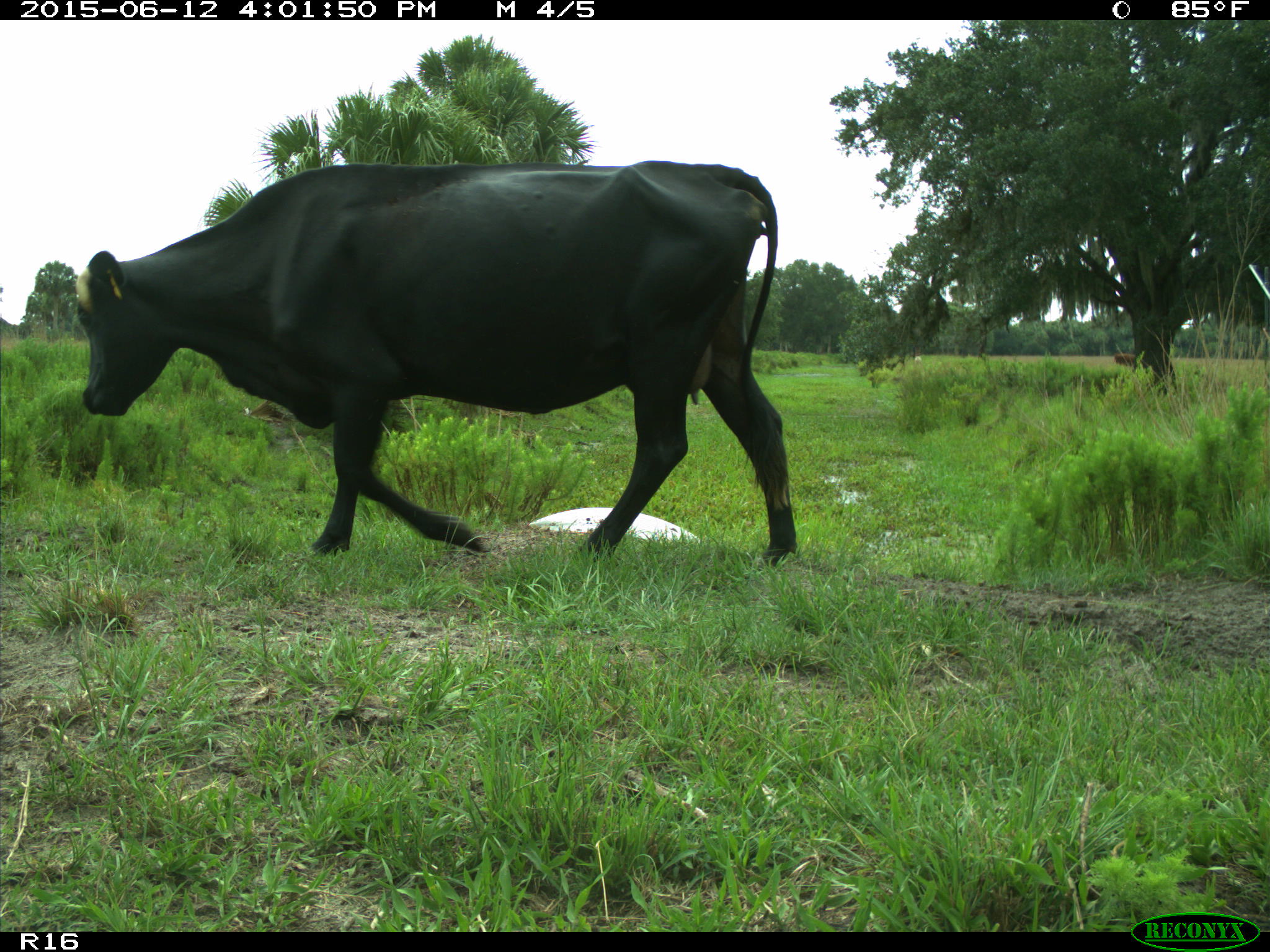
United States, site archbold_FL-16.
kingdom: Animalia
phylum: Chordata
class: Mammalia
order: Artiodactyla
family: Bovidae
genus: Bos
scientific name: Bos taurus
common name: domestic cow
Bos taurus (domestic cow).